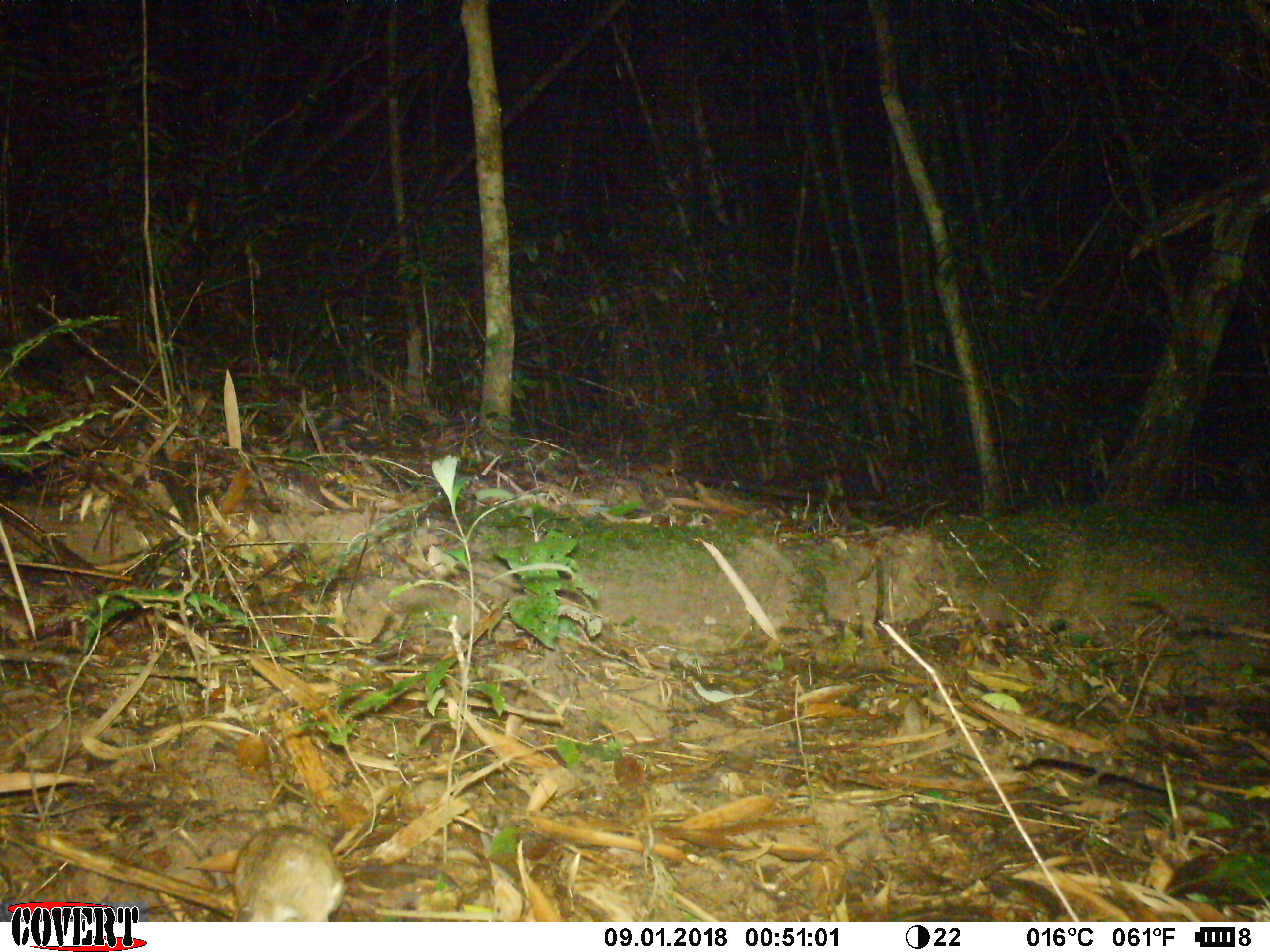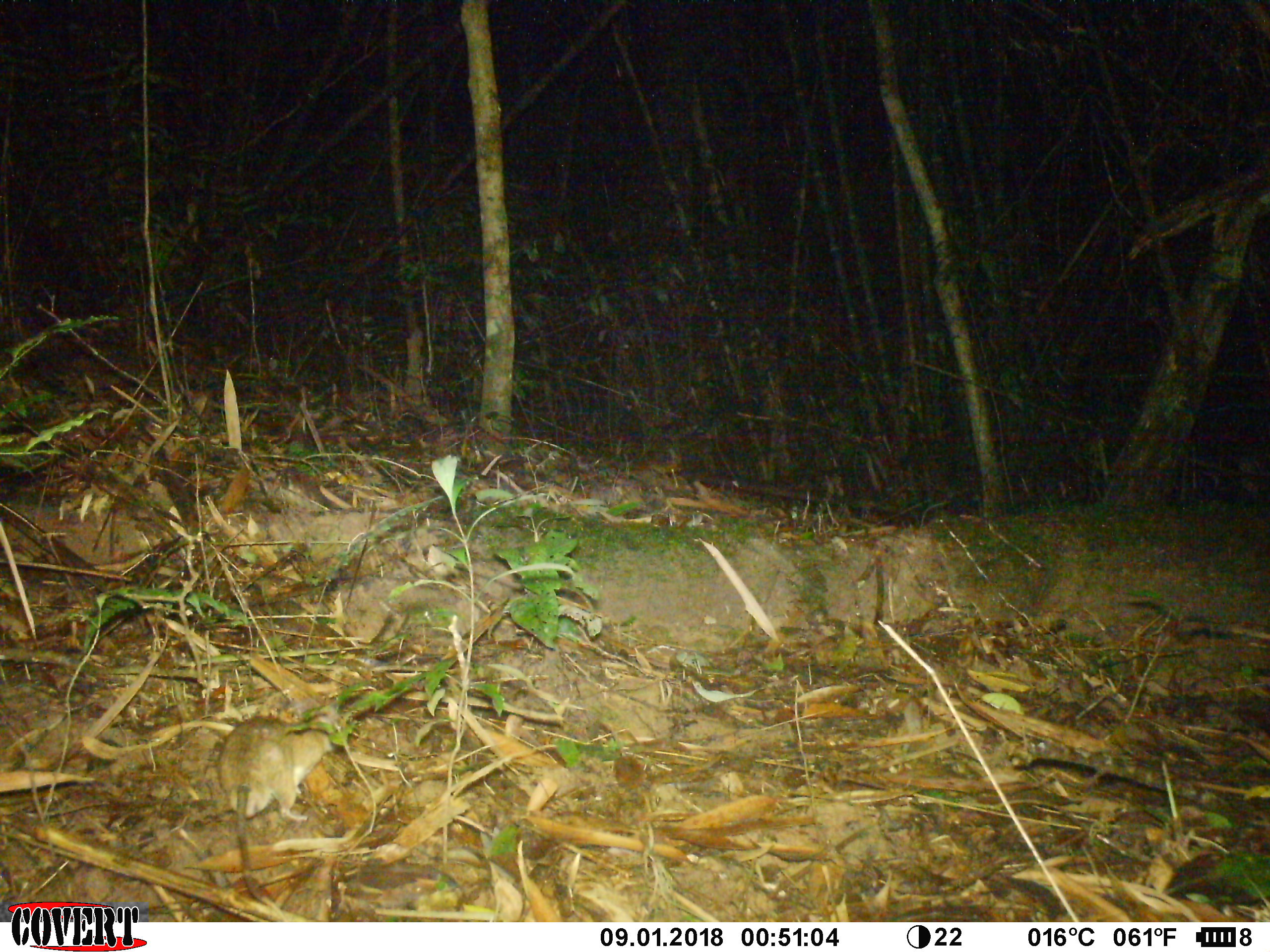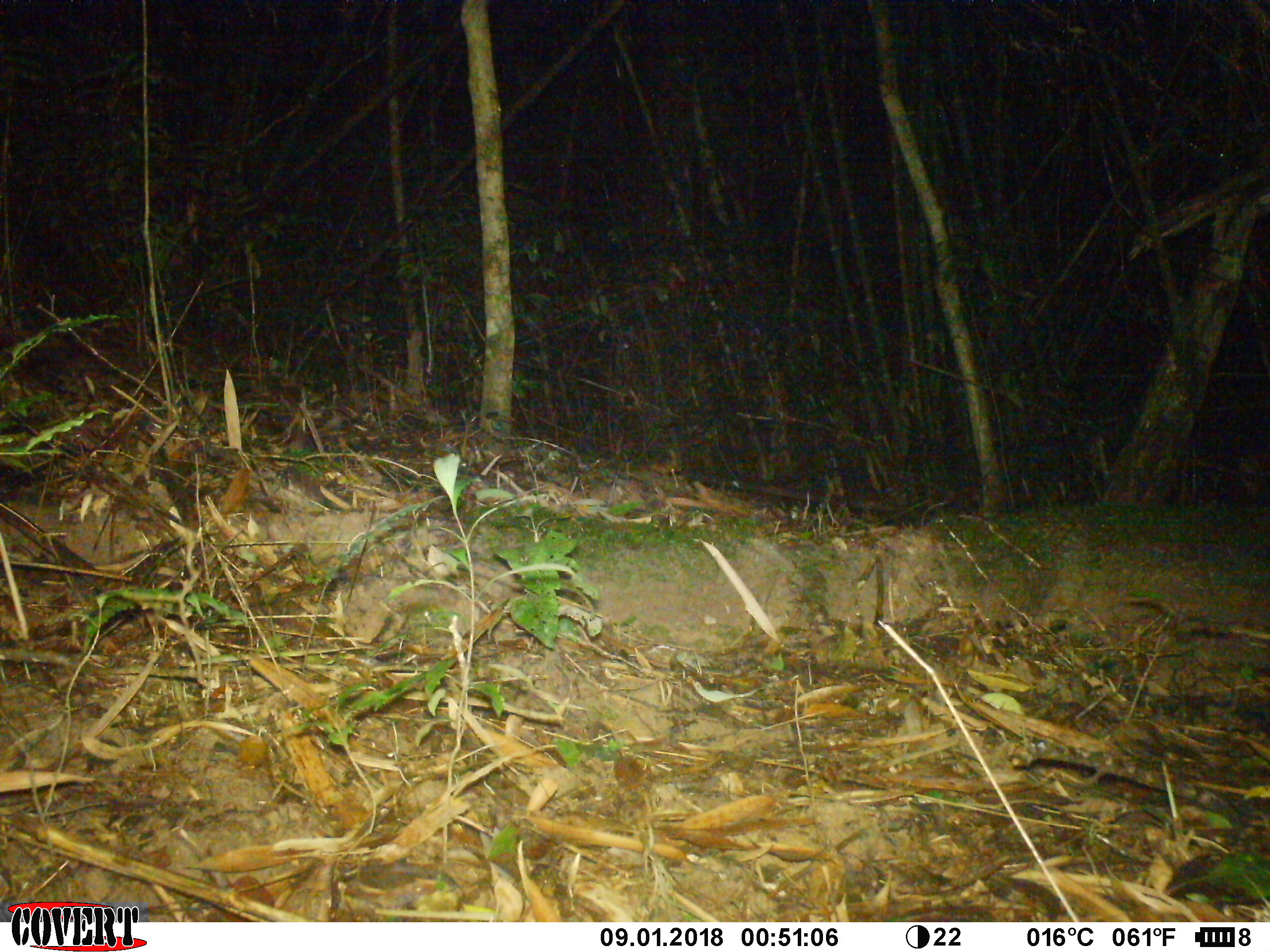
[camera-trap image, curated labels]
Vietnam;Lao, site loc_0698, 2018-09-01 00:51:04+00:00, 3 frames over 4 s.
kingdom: Animalia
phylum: Chordata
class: Mammalia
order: Rodentia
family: Muridae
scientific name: Muridae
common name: old-world mice and rats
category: unidentified murid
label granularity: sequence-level